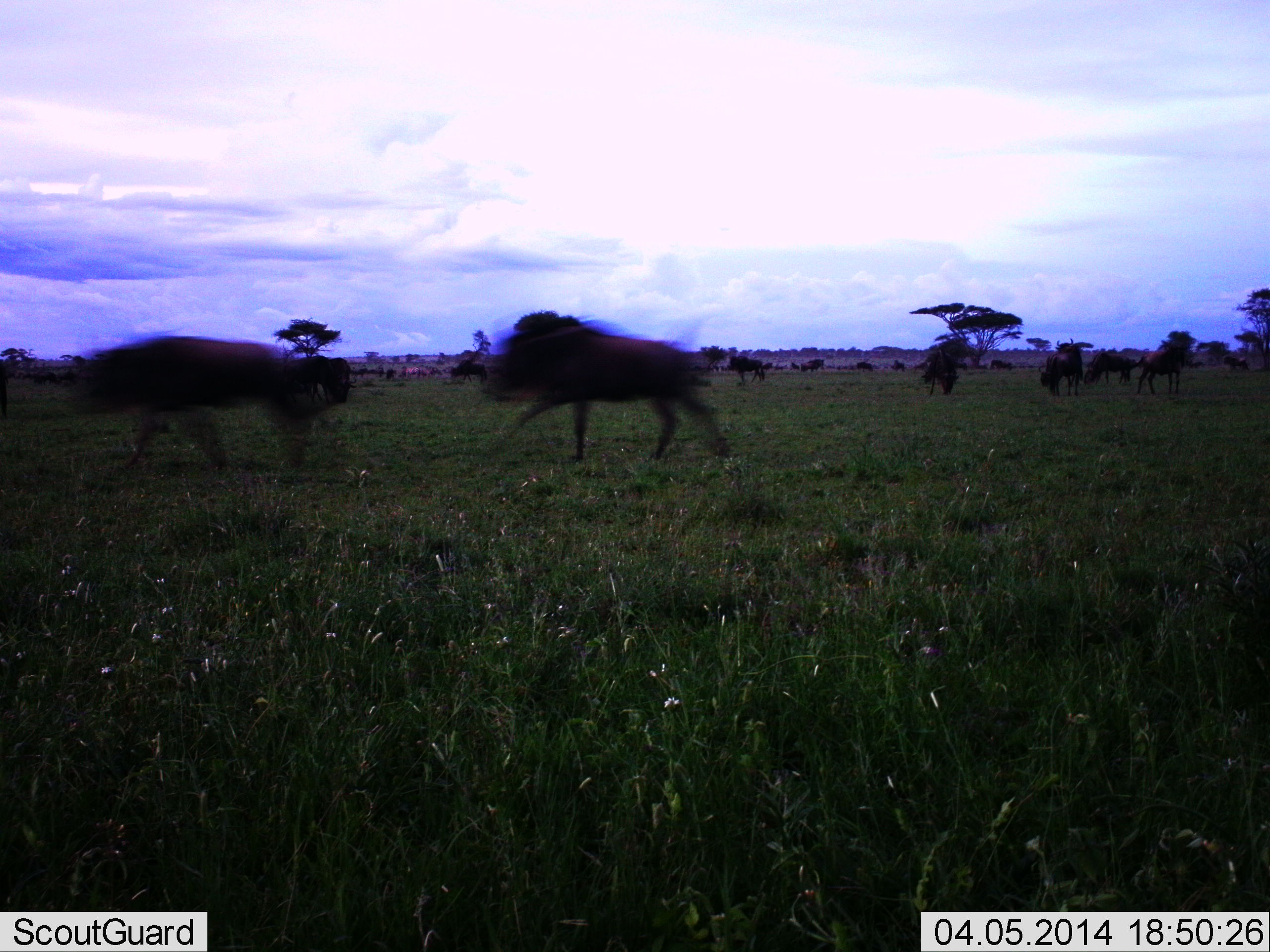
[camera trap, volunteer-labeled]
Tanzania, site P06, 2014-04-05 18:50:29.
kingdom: Animalia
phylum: Chordata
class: Mammalia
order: Artiodactyla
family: Bovidae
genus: Connochaetes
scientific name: Connochaetes taurinus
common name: blue wildebeest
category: wildebeest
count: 7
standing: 10%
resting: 0%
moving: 90%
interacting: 0%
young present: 0%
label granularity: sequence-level